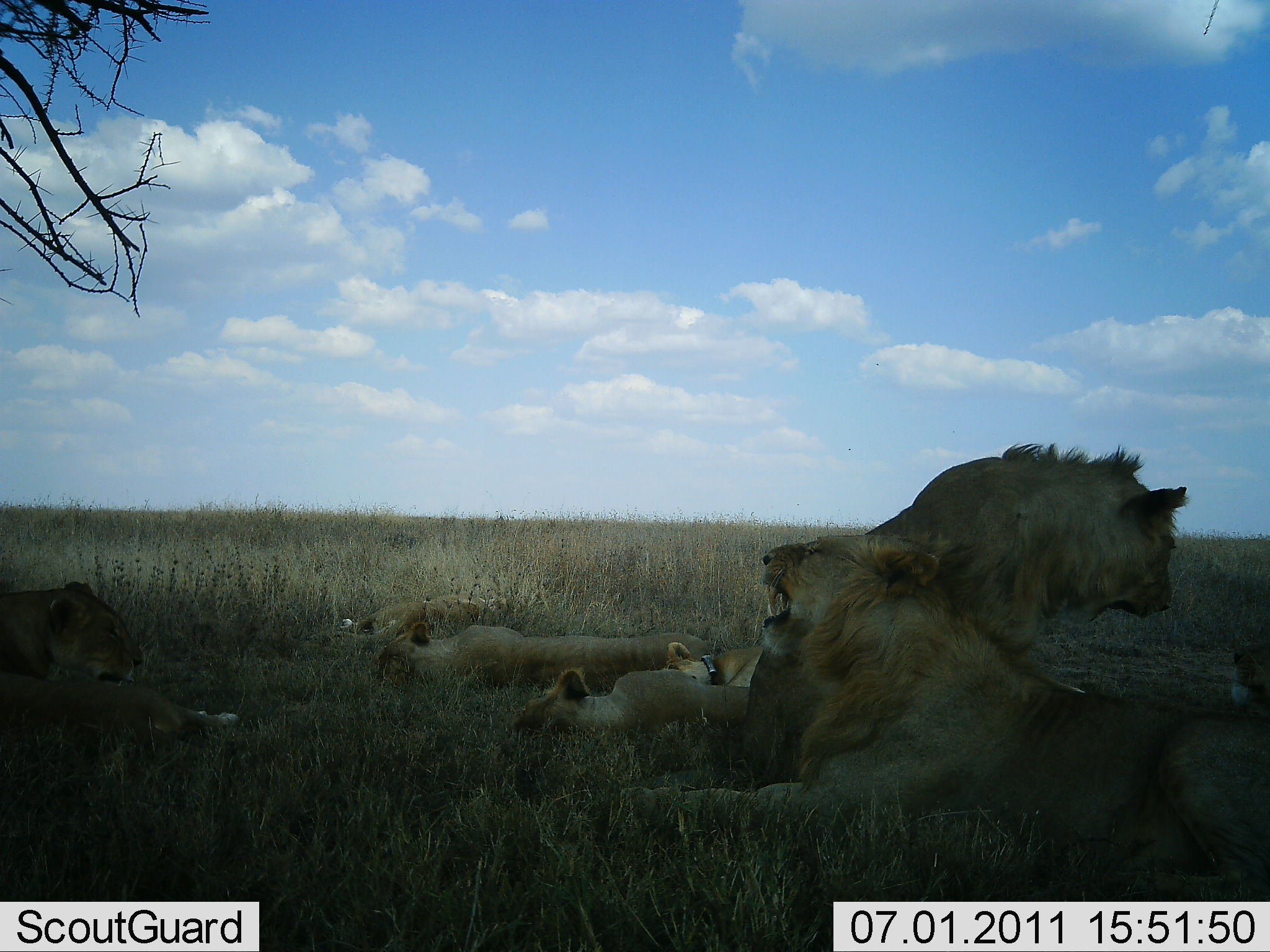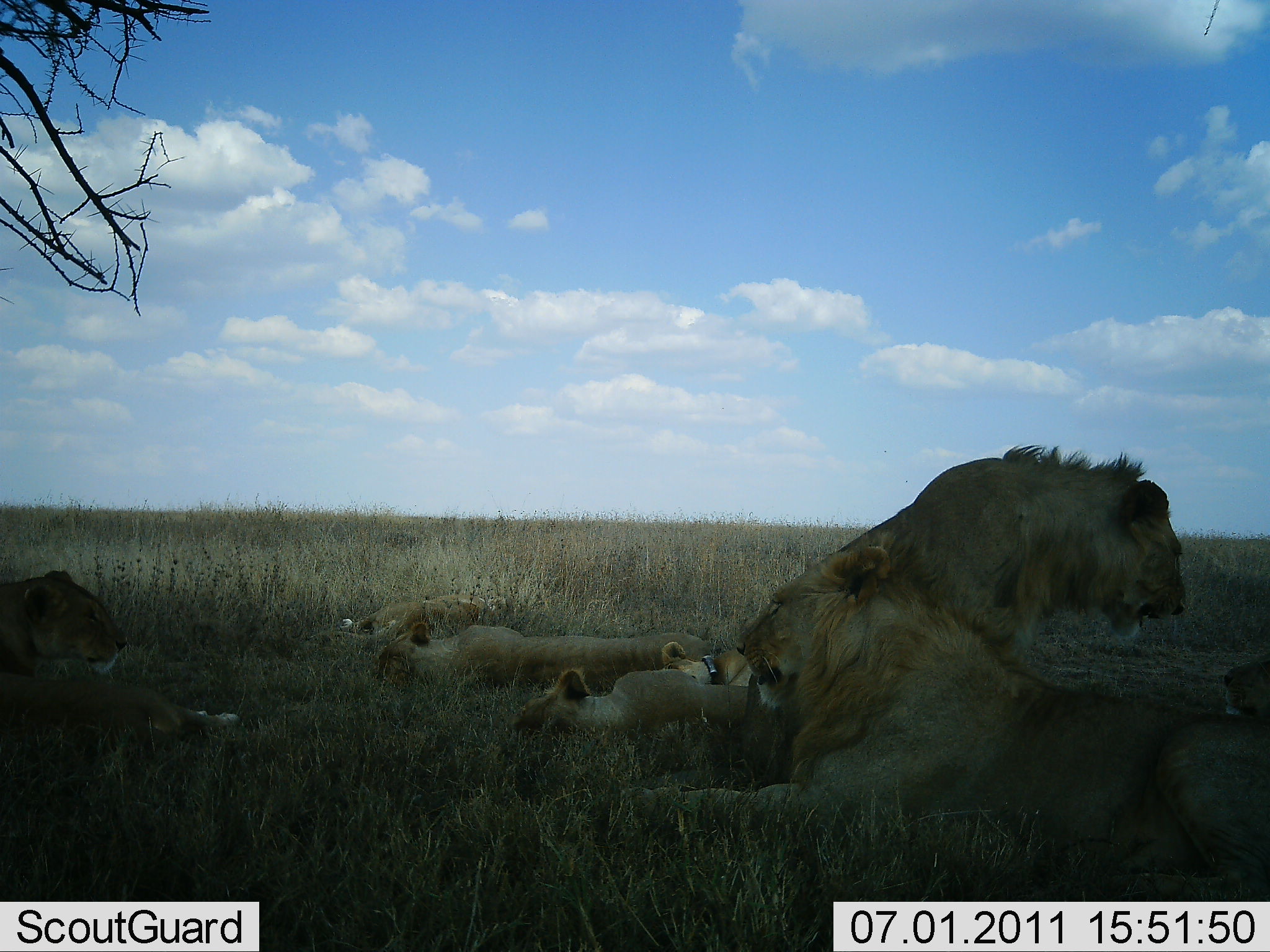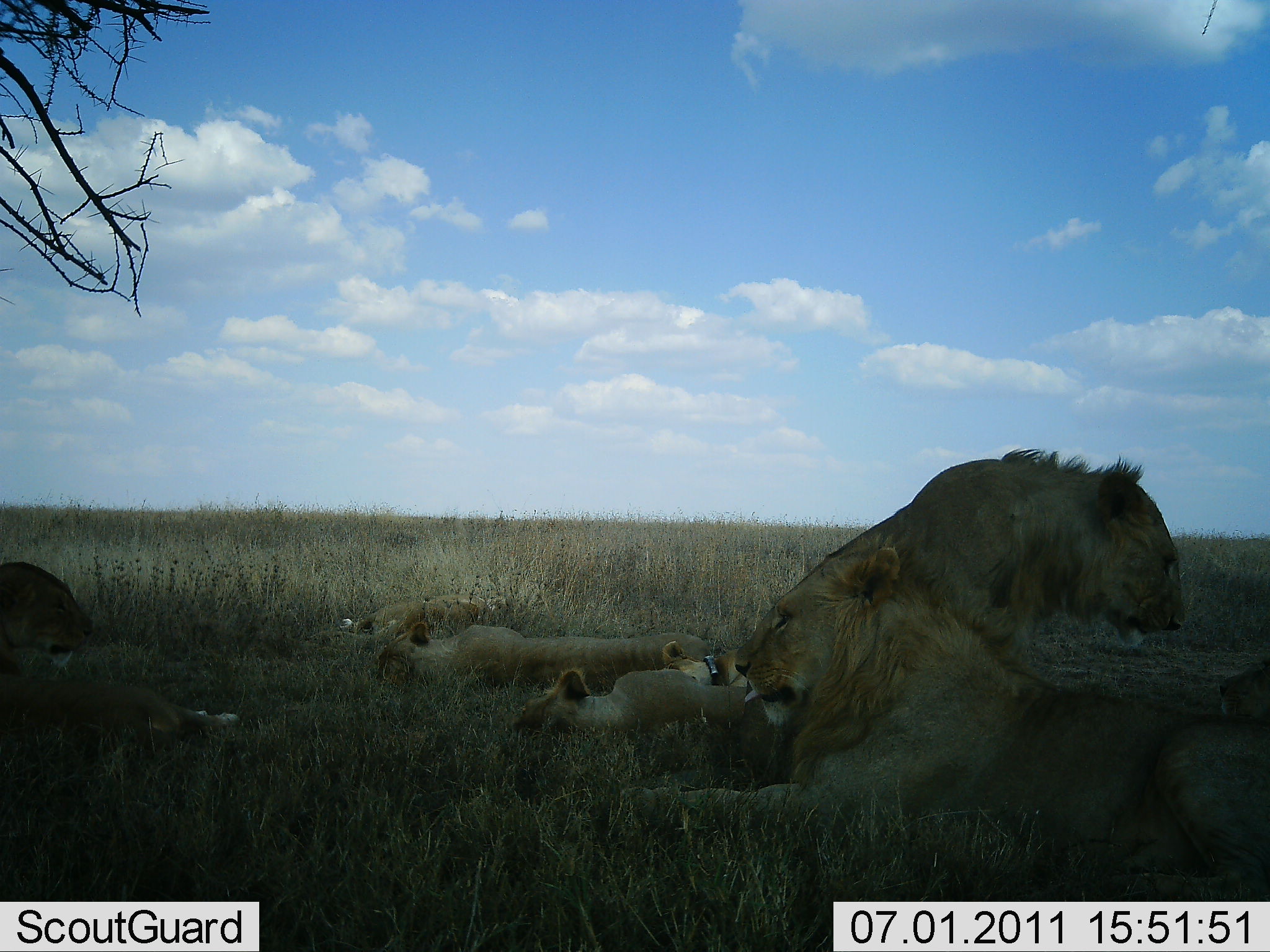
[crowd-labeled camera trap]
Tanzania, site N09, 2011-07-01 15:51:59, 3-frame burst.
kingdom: Animalia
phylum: Chordata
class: Mammalia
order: Carnivora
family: Felidae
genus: Panthera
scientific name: Panthera leo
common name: lion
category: lionfemale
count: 6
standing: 0%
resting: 100%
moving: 0%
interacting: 17%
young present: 0%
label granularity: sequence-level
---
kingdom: Animalia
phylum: Chordata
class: Mammalia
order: Carnivora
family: Felidae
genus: Panthera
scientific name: Panthera leo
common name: lion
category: lionmale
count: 2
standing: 0%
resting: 100%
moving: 8%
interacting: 8%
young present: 8%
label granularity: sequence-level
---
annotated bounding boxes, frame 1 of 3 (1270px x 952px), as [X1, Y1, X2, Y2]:
animal: [615, 533, 1270, 951]; [625, 533, 1270, 899]; [749, 440, 1189, 781]; [868, 438, 1190, 664]; [1, 575, 243, 773]; [0, 579, 243, 763]; [374, 619, 714, 692]; [372, 628, 726, 695]; [512, 668, 754, 753]; [513, 669, 754, 743]; [332, 598, 519, 646]; [338, 593, 518, 641]; [660, 639, 764, 685]; [661, 640, 764, 685]; [1228, 632, 1270, 717]; [1228, 635, 1270, 719]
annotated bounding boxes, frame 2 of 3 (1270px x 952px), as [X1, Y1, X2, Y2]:
animal: [614, 544, 1269, 950]; [625, 533, 1270, 899]; [732, 442, 1191, 791]; [749, 440, 1189, 781]; [0, 569, 243, 764]; [1, 568, 242, 751]; [370, 620, 715, 694]; [372, 628, 726, 695]; [512, 668, 754, 753]; [509, 667, 752, 748]; [305, 591, 514, 647]; [332, 598, 519, 646]; [660, 639, 764, 685]; [657, 639, 754, 688]; [1221, 651, 1268, 723]; [1221, 660, 1270, 718]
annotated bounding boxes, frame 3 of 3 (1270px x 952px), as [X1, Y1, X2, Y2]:
animal: [613, 545, 1270, 952]; [618, 531, 1270, 901]; [722, 445, 1190, 790]; [749, 449, 1187, 781]; [0, 560, 243, 763]; [0, 562, 234, 764]; [374, 620, 711, 692]; [372, 628, 726, 695]; [512, 668, 754, 753]; [509, 666, 750, 746]; [294, 597, 481, 658]; [332, 598, 519, 646]; [660, 639, 764, 685]; [659, 638, 748, 689]; [1215, 656, 1268, 723]; [1219, 664, 1270, 719]